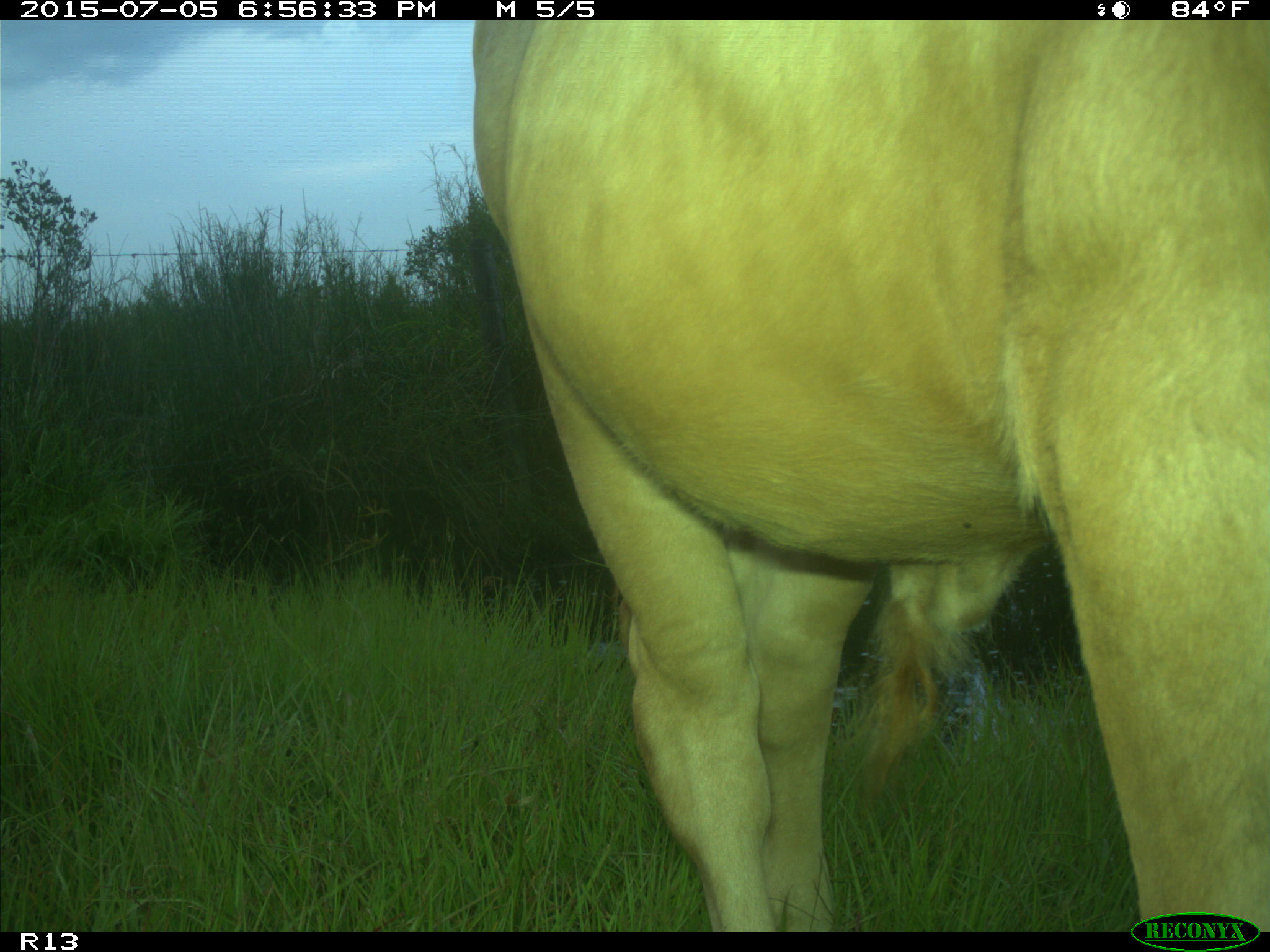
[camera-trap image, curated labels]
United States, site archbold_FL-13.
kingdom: Animalia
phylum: Chordata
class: Mammalia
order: Artiodactyla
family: Bovidae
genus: Bos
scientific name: Bos taurus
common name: domestic cow